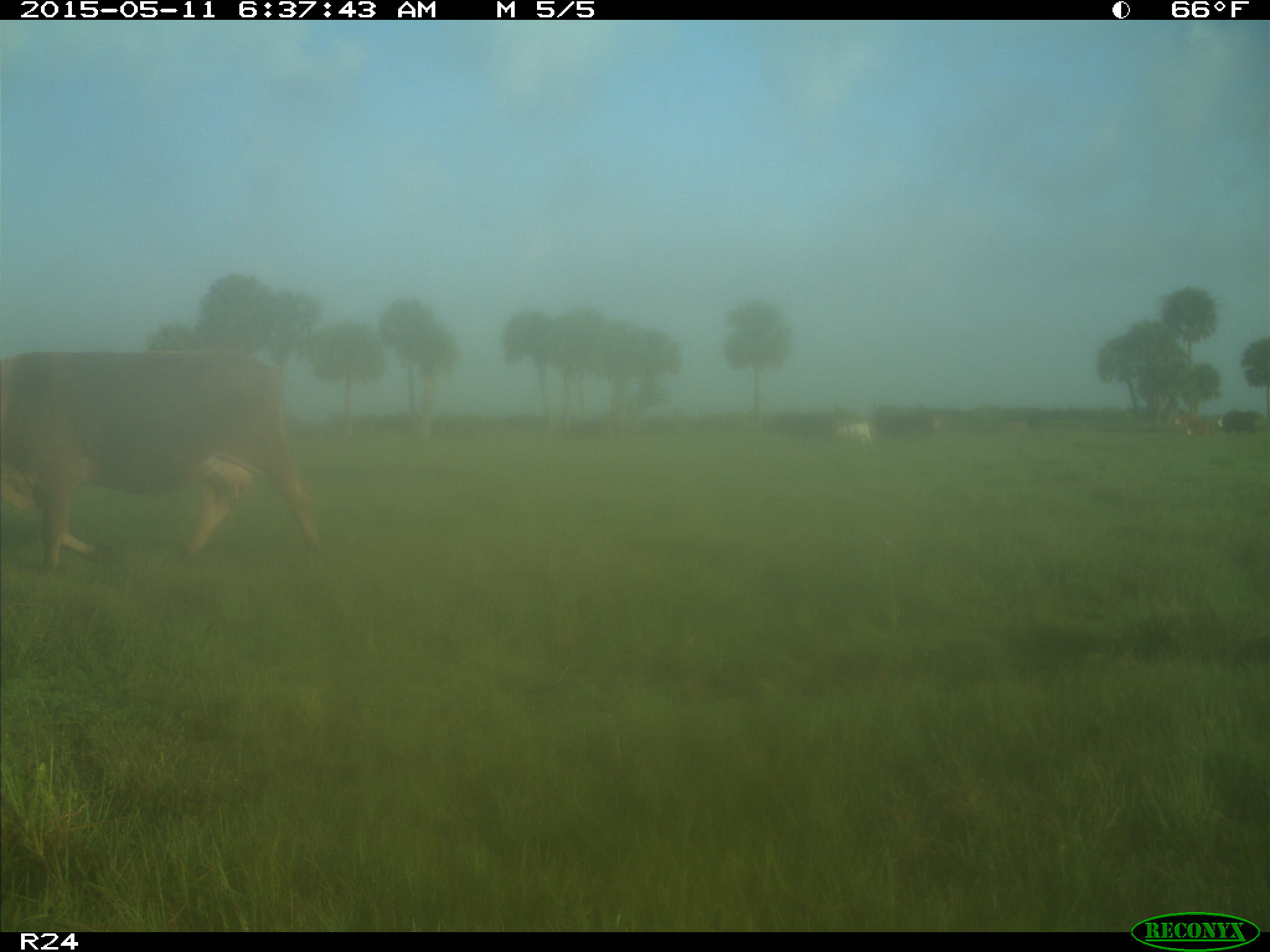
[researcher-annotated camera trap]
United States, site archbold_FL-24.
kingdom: Animalia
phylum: Chordata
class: Mammalia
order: Artiodactyla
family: Bovidae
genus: Bos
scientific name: Bos taurus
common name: domestic cow